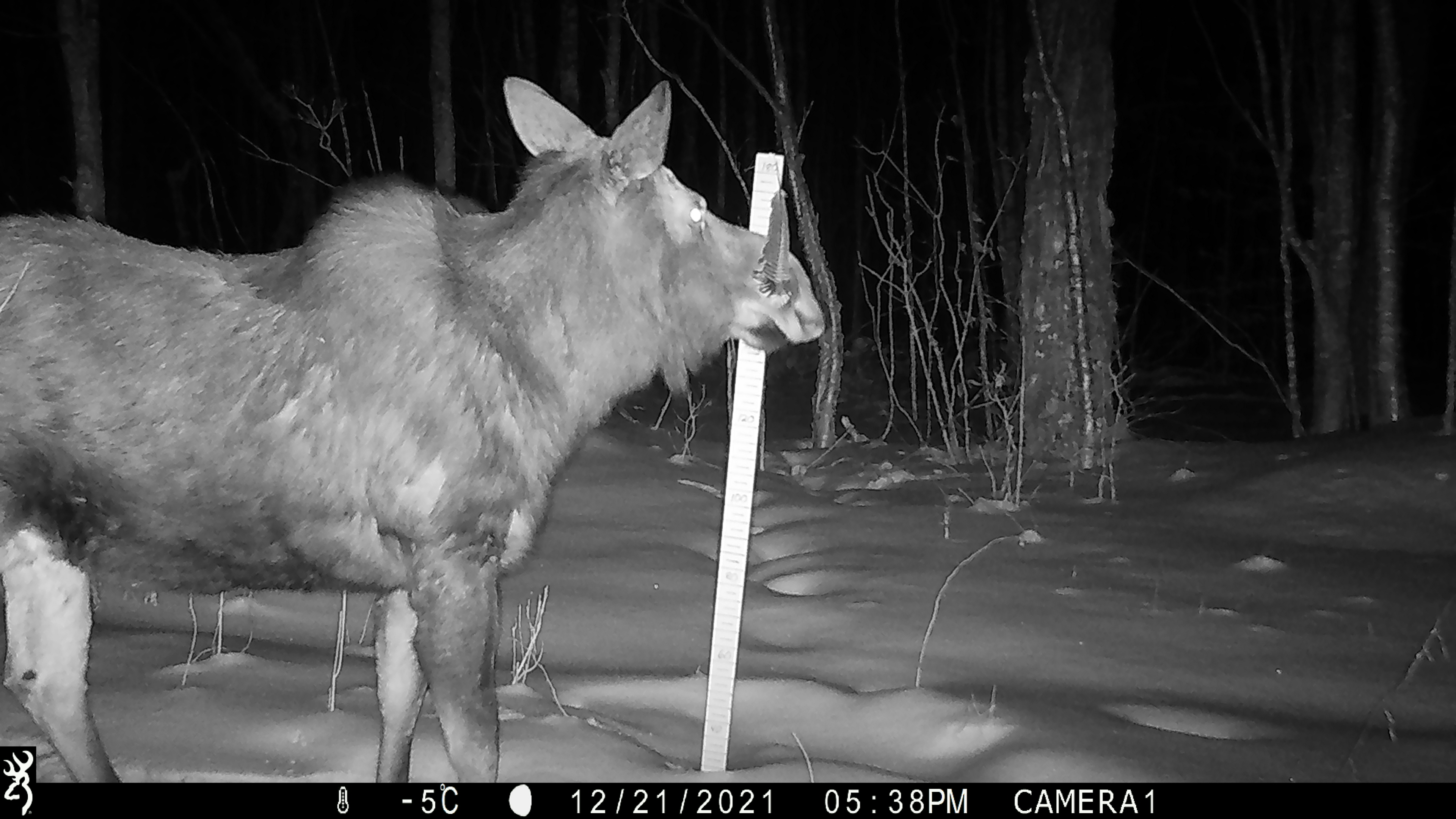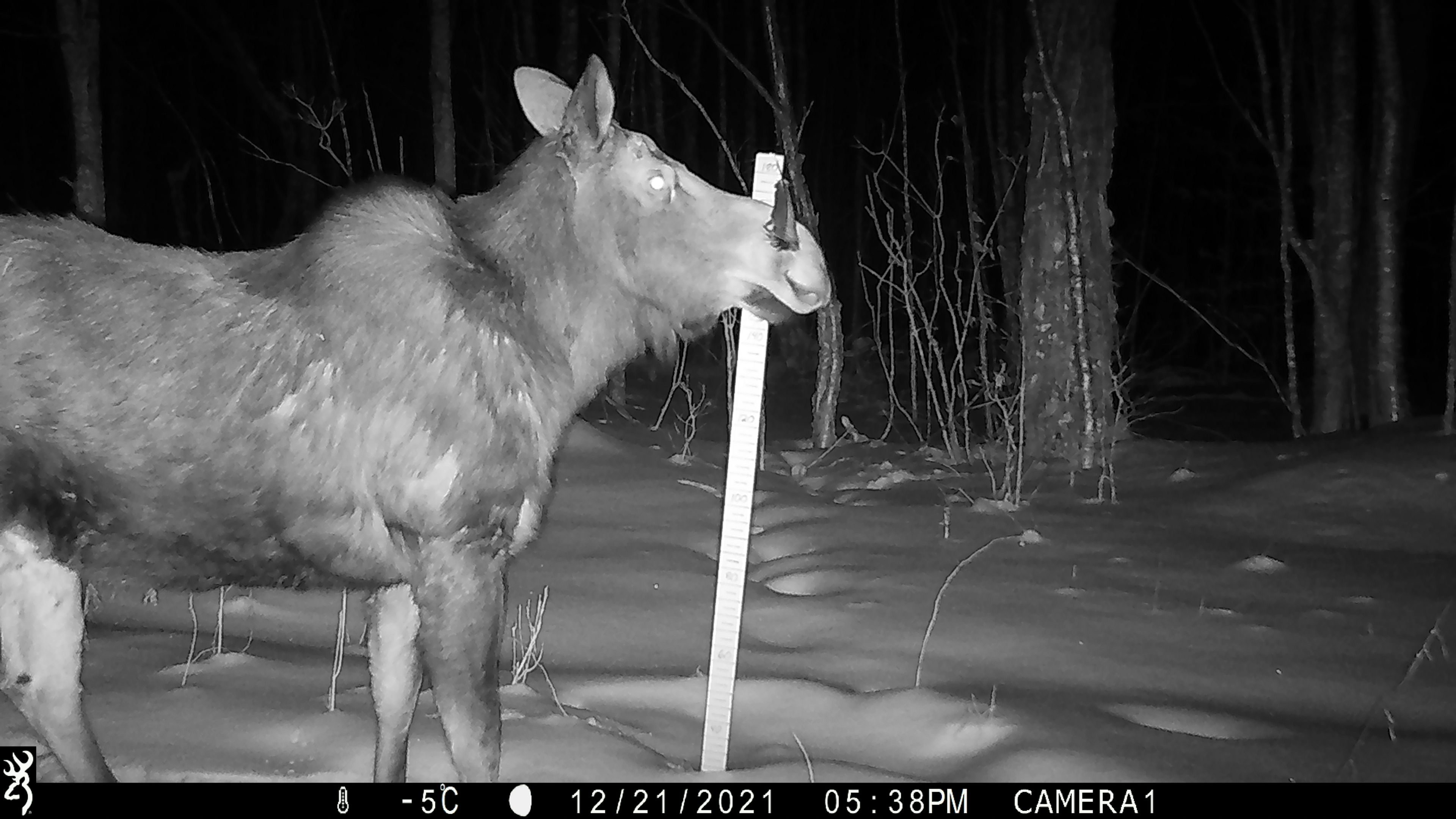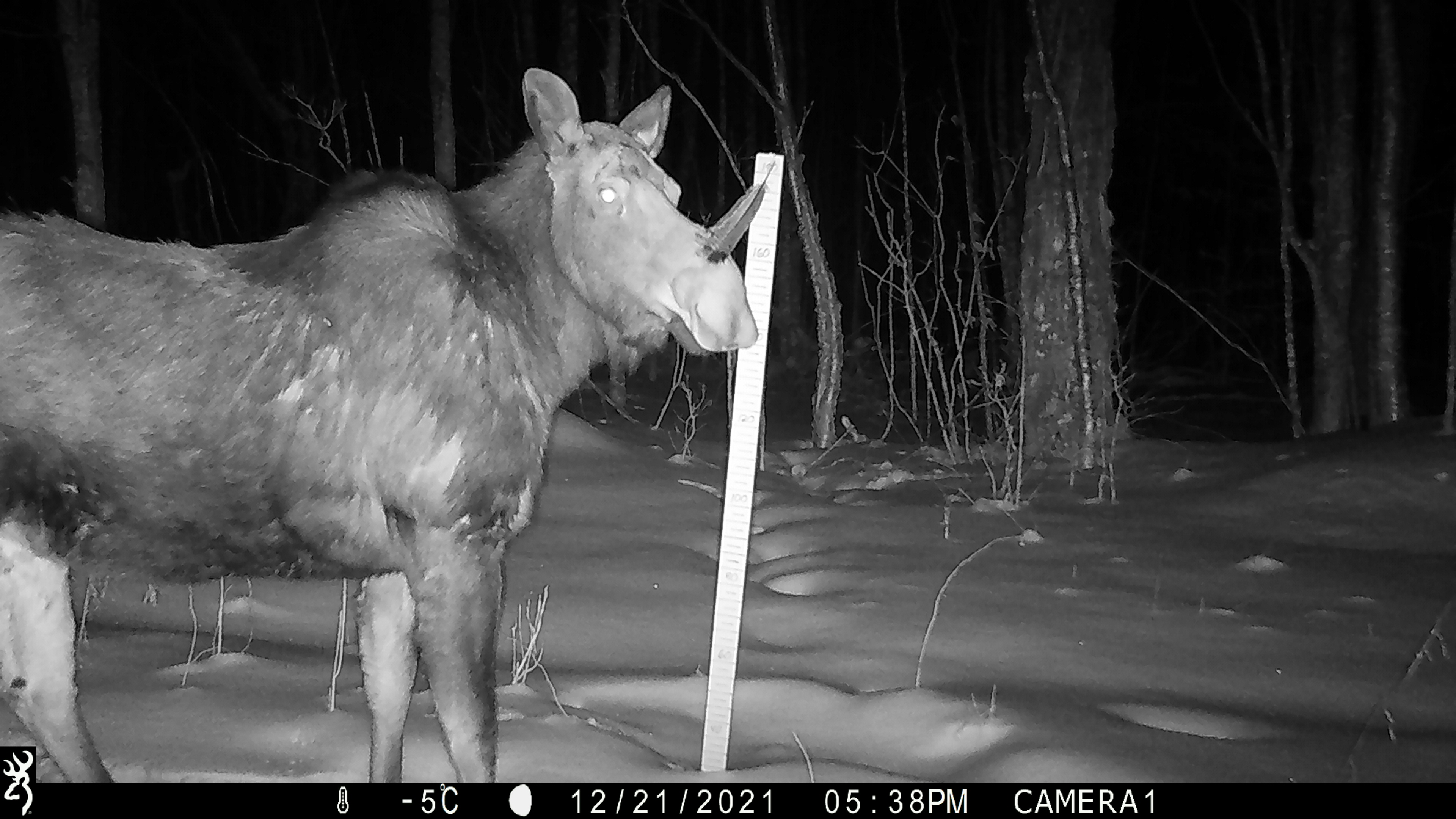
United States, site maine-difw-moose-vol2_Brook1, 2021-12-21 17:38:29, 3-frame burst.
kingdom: Animalia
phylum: Chordata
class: Mammalia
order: Artiodactyla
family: Cervidae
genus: Alces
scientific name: Alces alces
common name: moose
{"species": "moose (Alces alces)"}